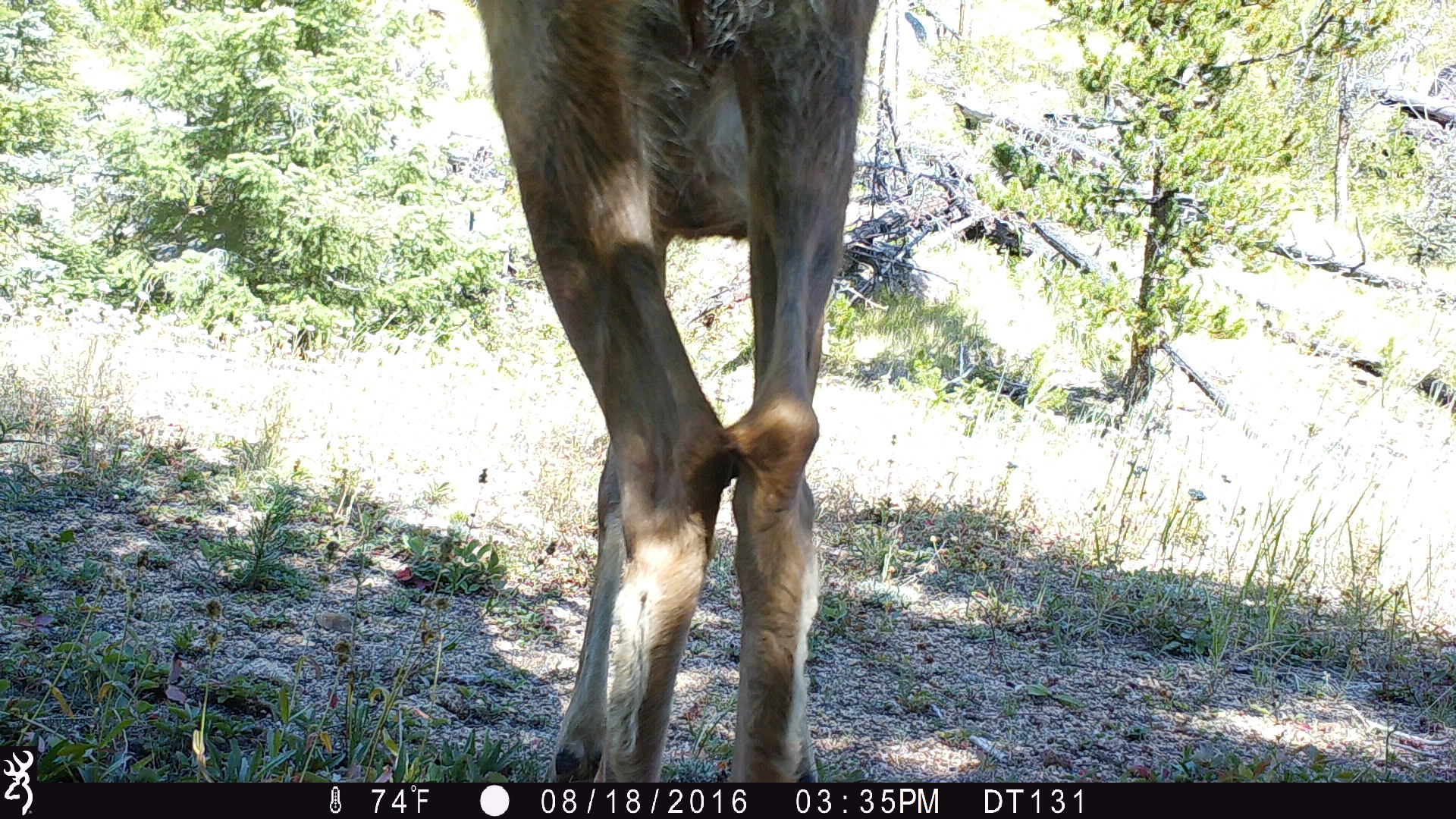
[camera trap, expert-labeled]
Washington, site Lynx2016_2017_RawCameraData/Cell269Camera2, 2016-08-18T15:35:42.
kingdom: Animalia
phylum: Chordata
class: Mammalia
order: Artiodactyla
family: Cervidae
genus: Odocoileus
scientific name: Odocoileus hemionus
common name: mule deer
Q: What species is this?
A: Odocoileus hemionus (mule deer).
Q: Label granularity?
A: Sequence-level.